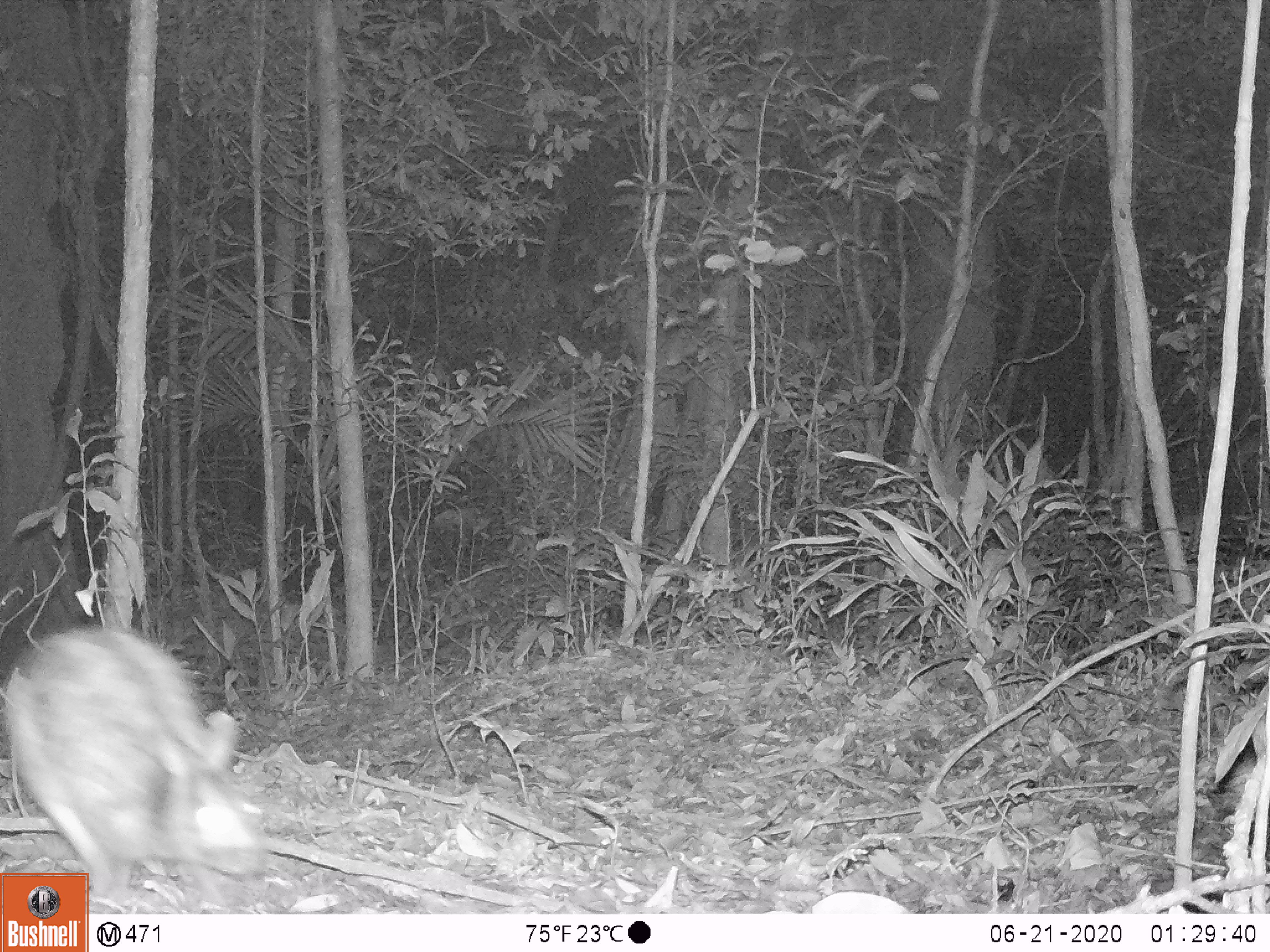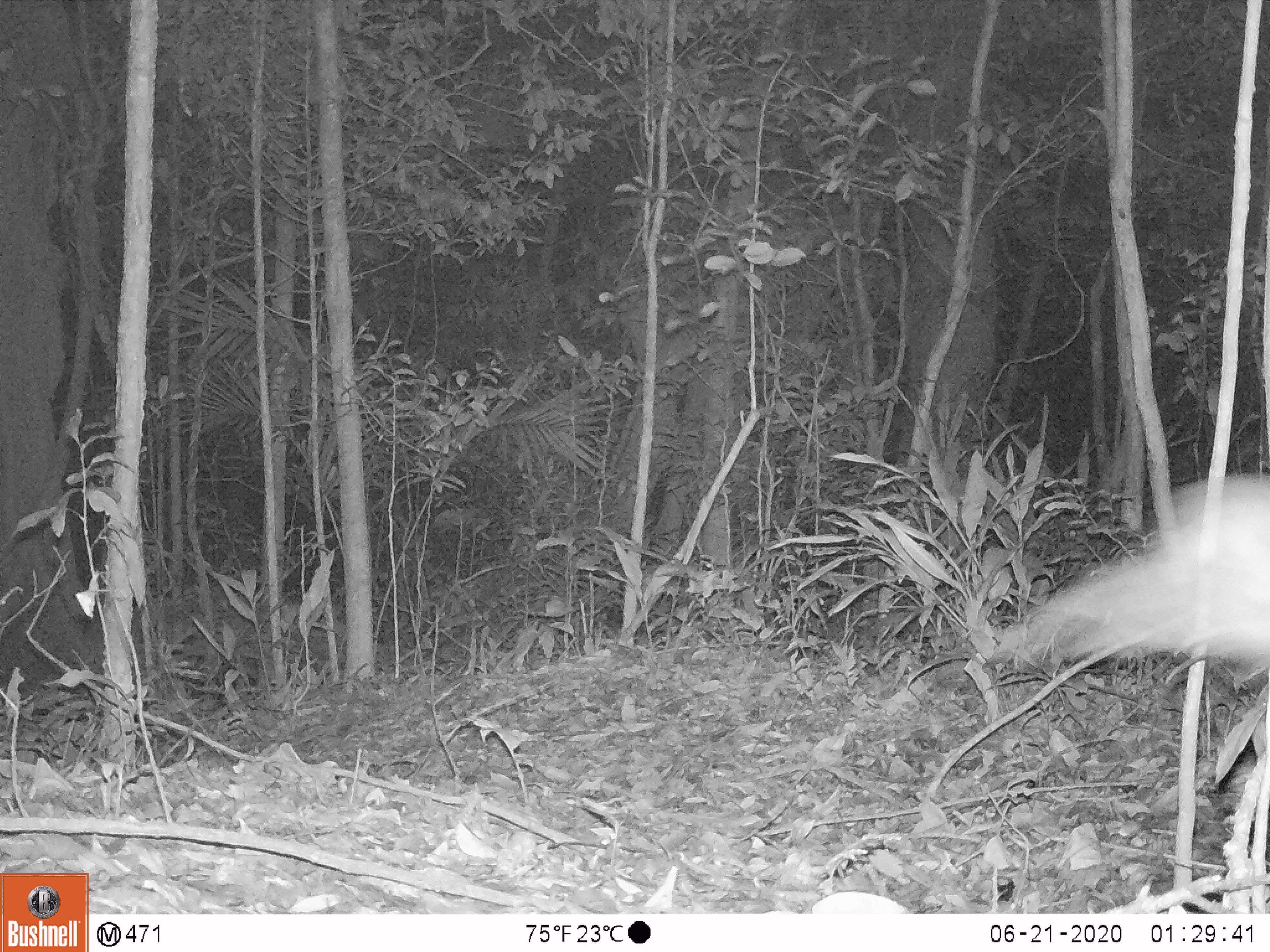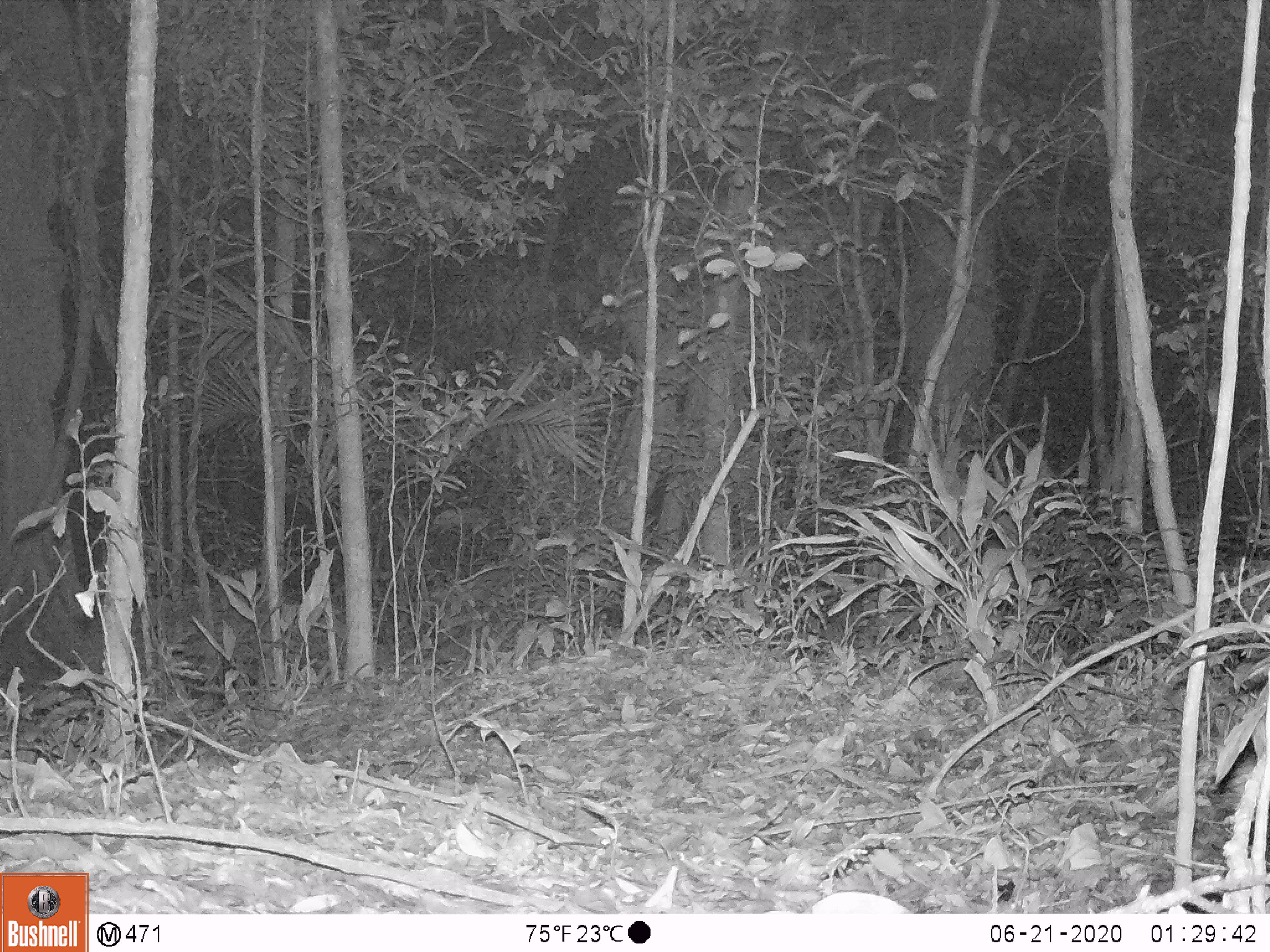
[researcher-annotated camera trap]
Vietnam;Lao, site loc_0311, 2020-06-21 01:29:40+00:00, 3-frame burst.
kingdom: Animalia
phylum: Chordata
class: Mammalia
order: Lagomorpha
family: Leporidae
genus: Nesolagus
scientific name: Nesolagus timminsi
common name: annamite striped rabbit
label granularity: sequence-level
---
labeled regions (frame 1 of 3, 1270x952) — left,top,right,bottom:
annamite striped rabbit: 4,627,263,894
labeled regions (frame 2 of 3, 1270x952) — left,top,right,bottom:
annamite striped rabbit: 988,469,1268,662